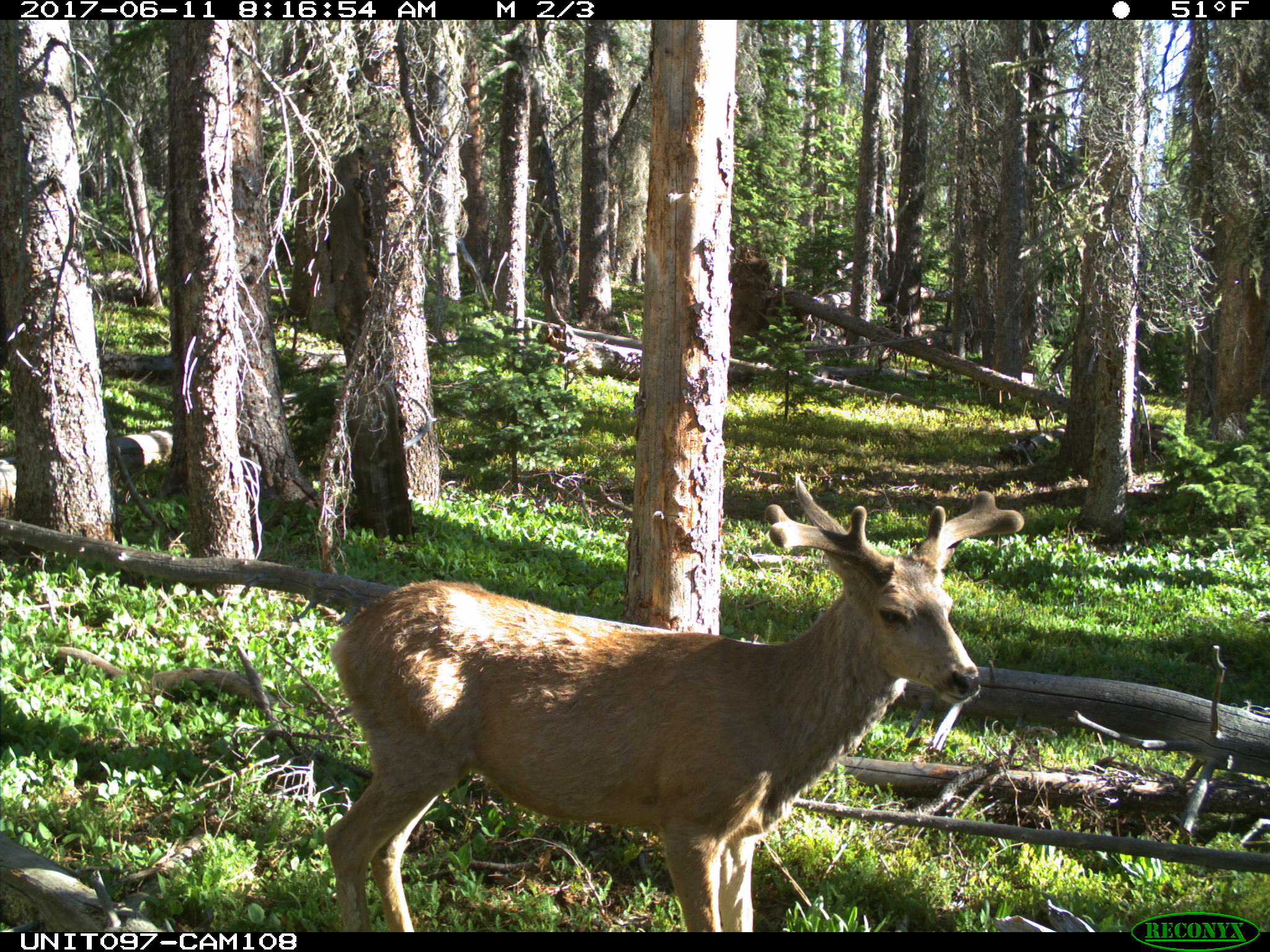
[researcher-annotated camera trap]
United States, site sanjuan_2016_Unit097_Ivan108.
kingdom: Animalia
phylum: Chordata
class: Mammalia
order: Artiodactyla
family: Cervidae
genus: Odocoileus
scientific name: Odocoileus hemionus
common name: mule deer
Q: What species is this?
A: Odocoileus hemionus (mule deer).